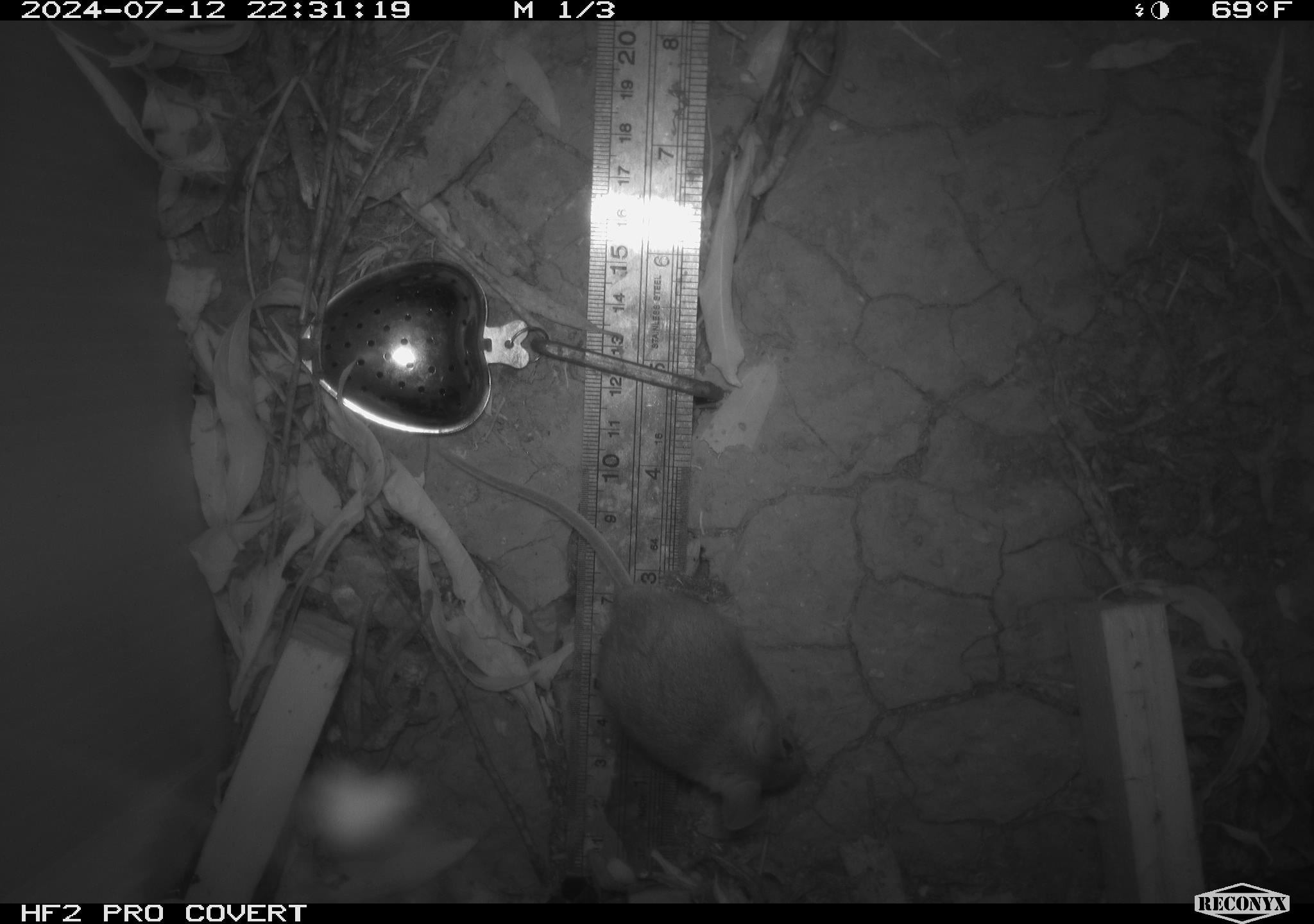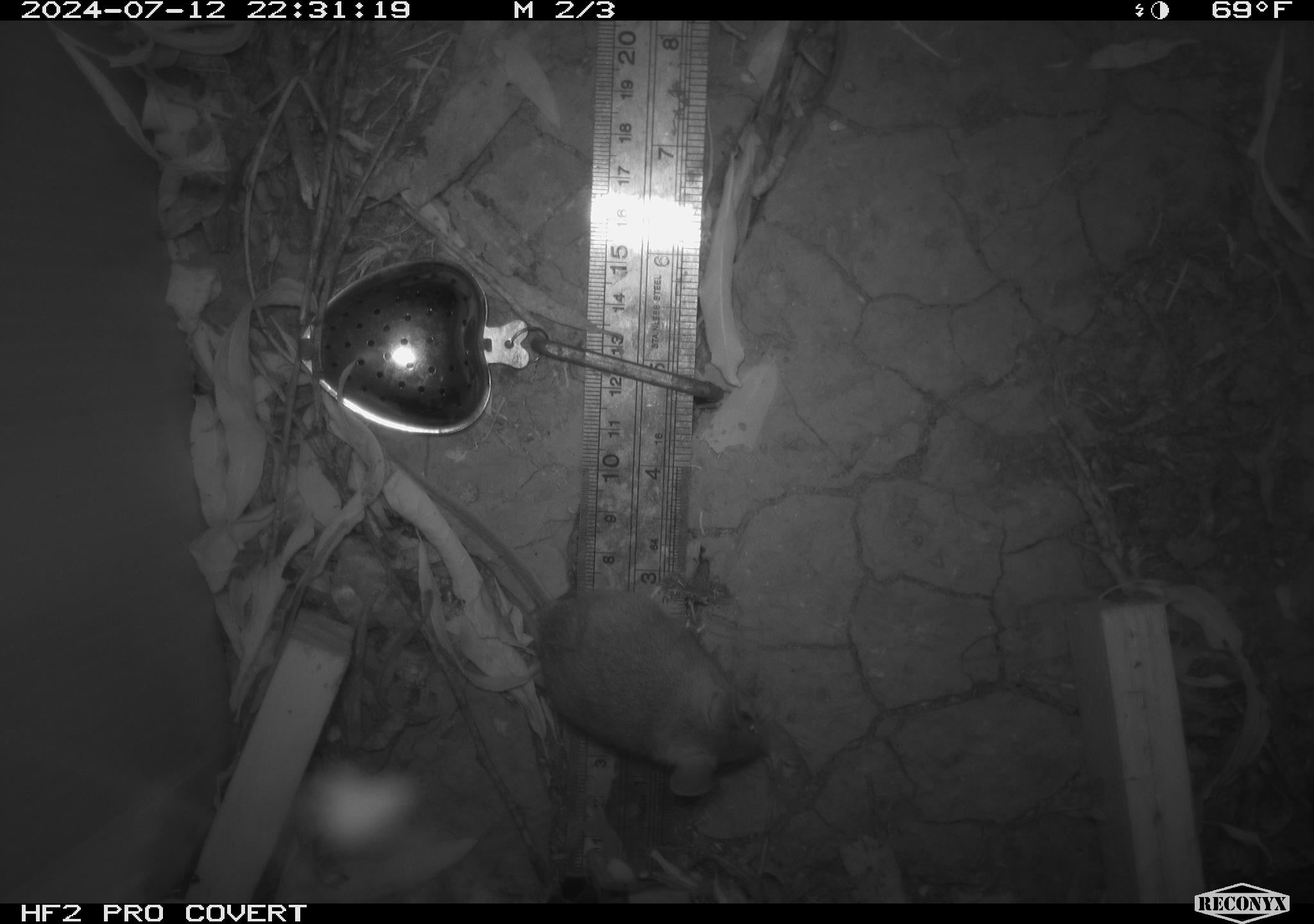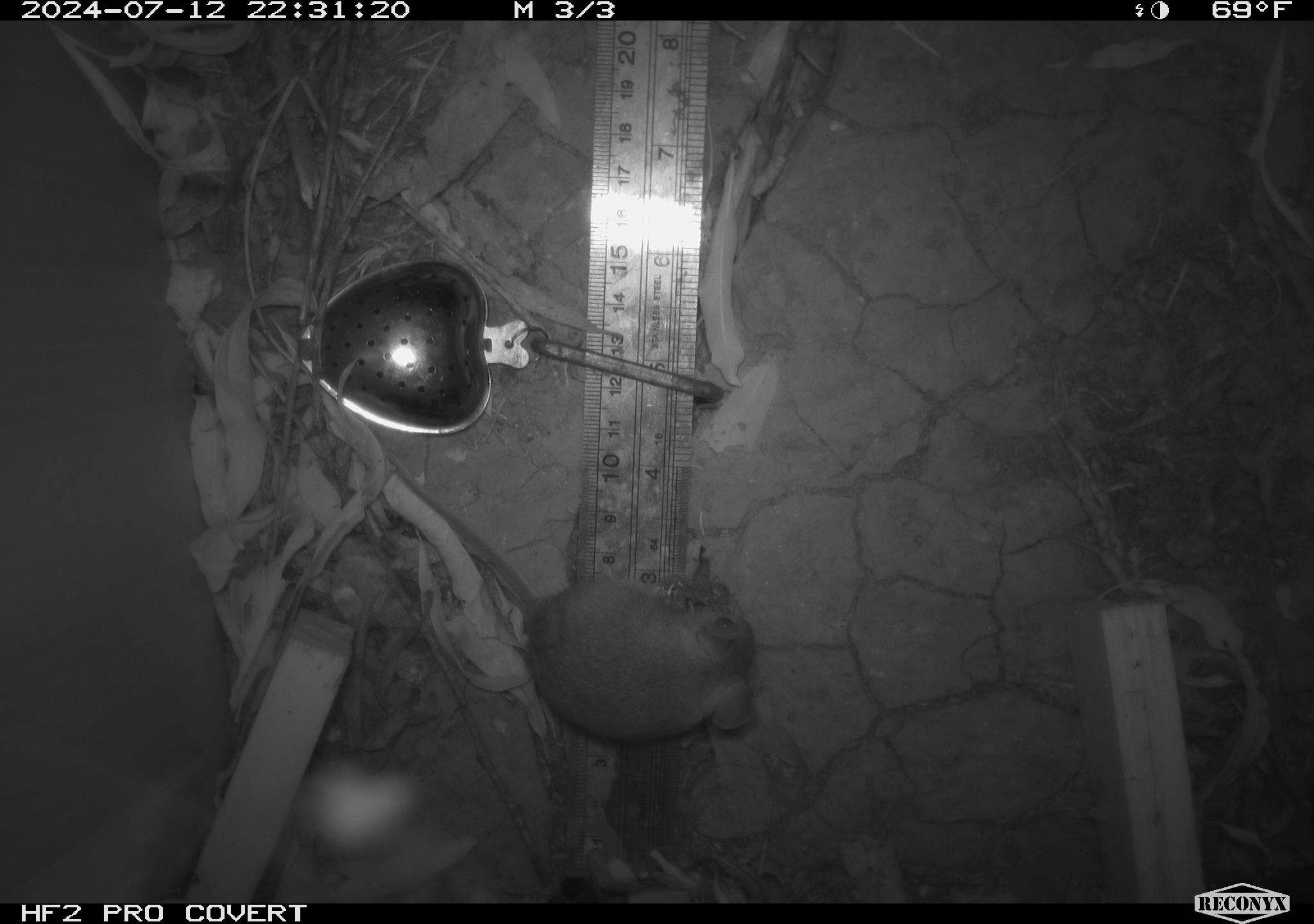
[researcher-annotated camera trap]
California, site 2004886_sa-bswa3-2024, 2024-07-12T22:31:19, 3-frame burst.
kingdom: Animalia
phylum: Chordata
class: Mammalia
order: Rodentia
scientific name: Rodentia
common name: mouse species